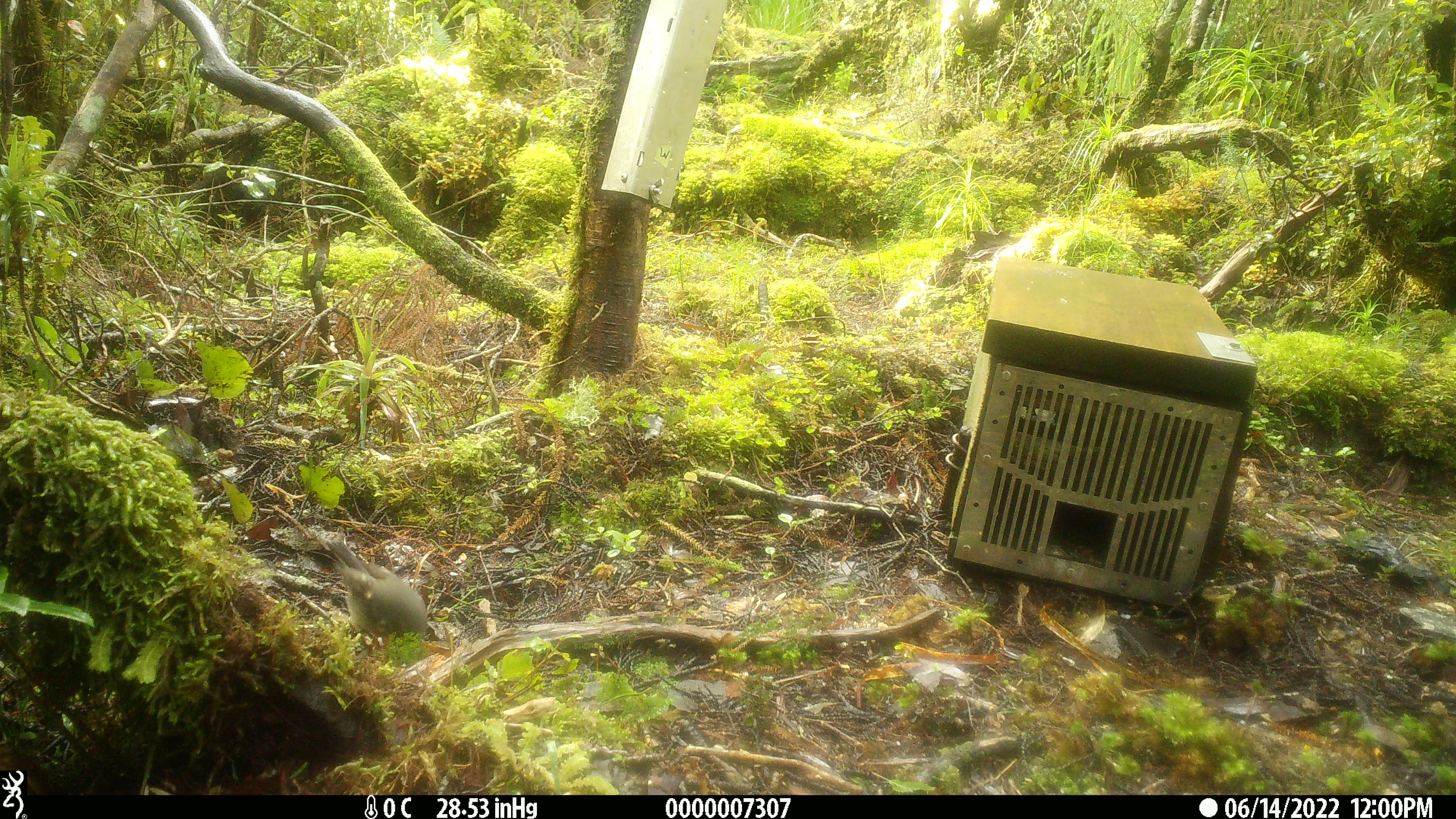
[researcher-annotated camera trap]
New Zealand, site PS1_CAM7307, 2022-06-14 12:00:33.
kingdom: Animalia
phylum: Chordata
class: Aves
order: Passeriformes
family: Petroicidae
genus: Petroica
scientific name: Petroica macrocephala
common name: tomtit